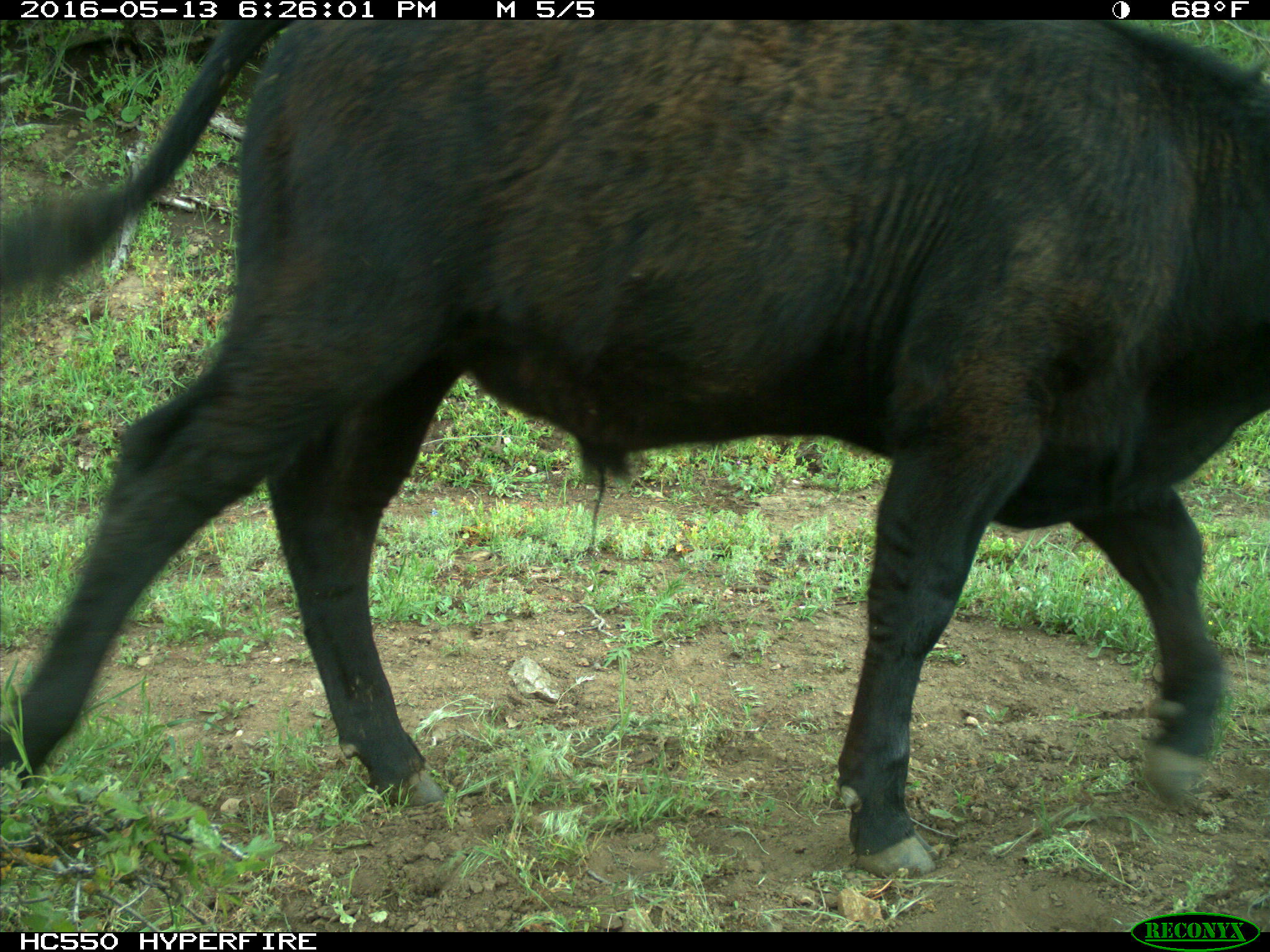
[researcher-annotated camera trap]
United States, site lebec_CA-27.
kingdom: Animalia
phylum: Chordata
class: Mammalia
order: Artiodactyla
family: Bovidae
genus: Bos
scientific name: Bos taurus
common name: domestic cow